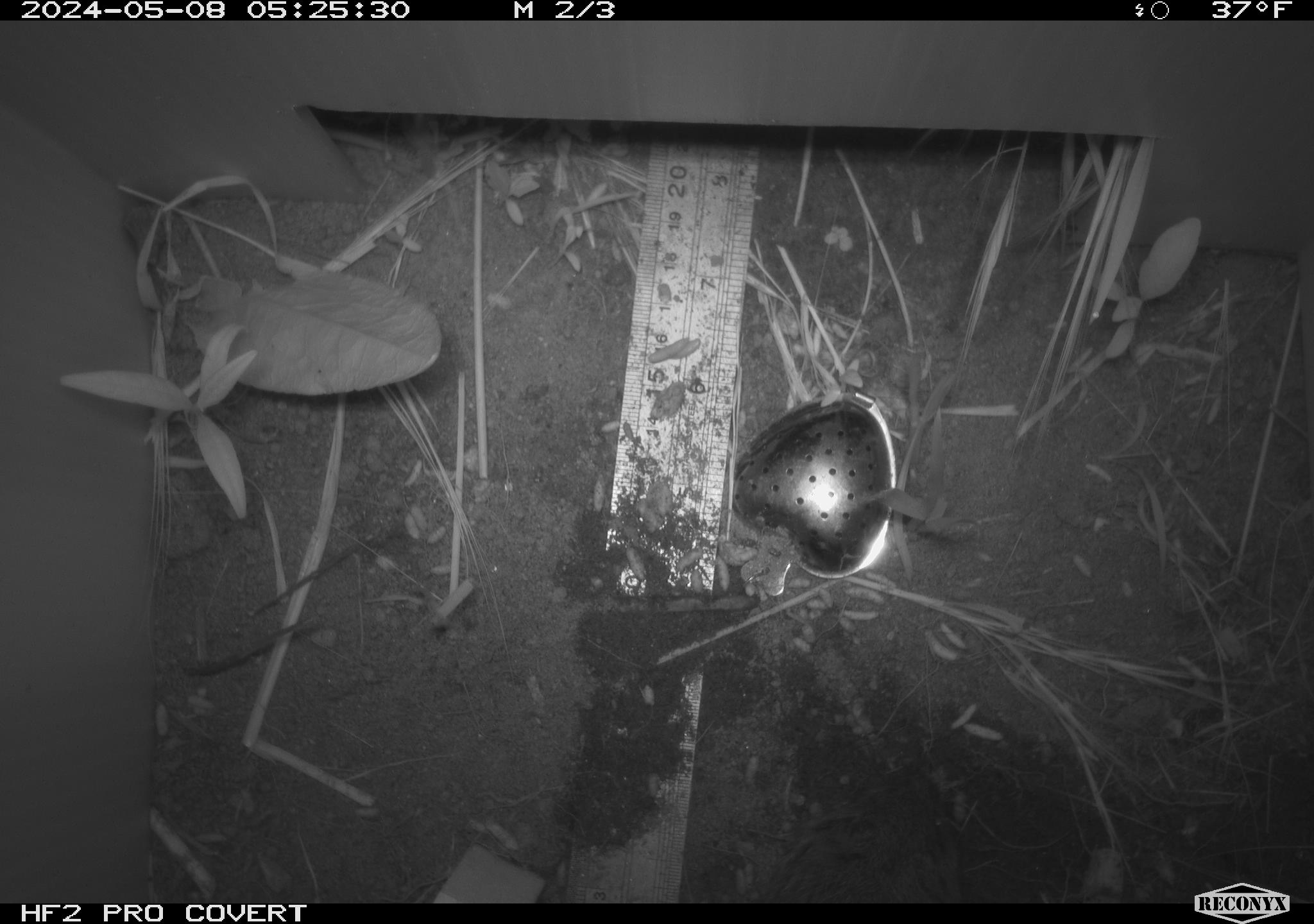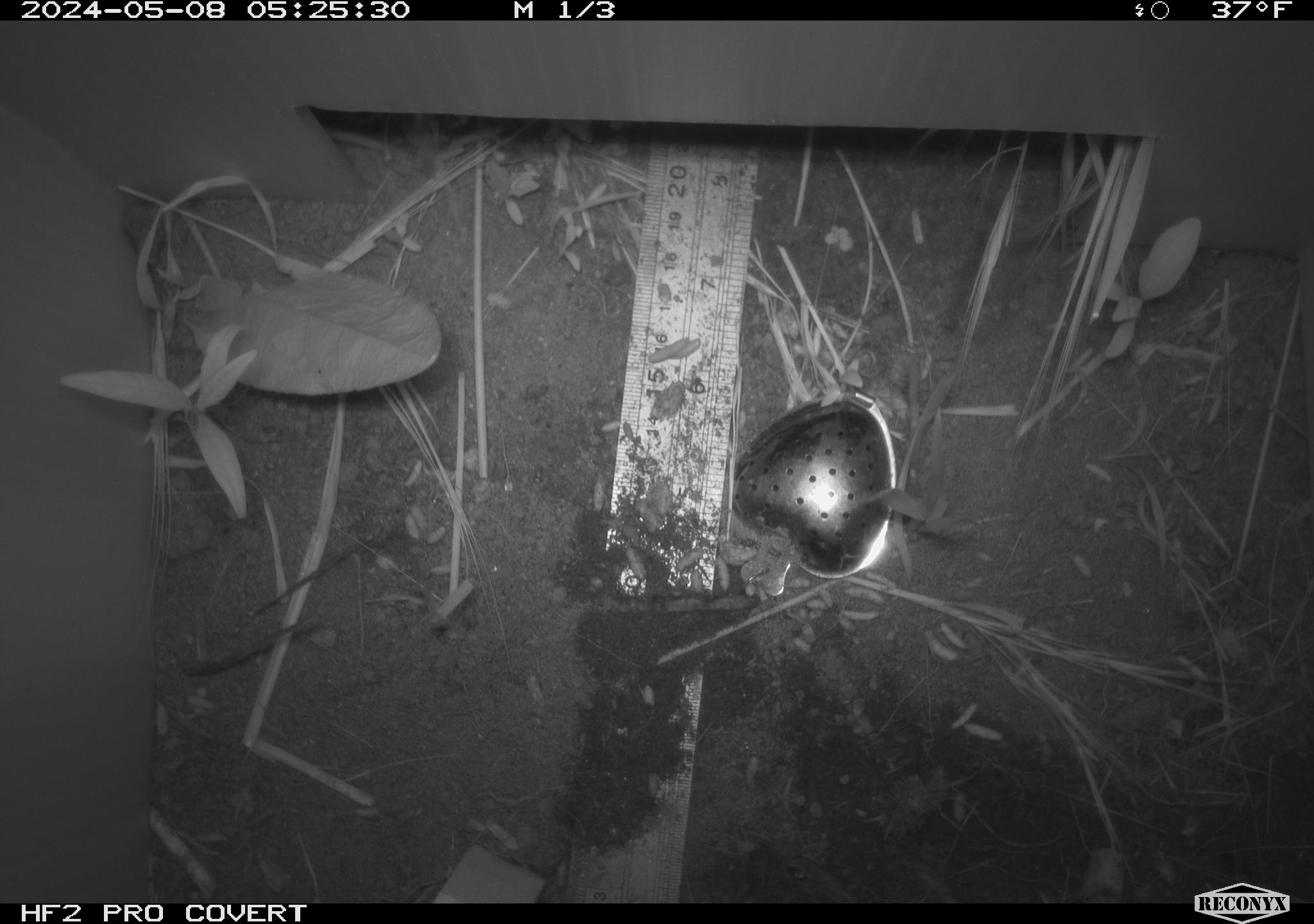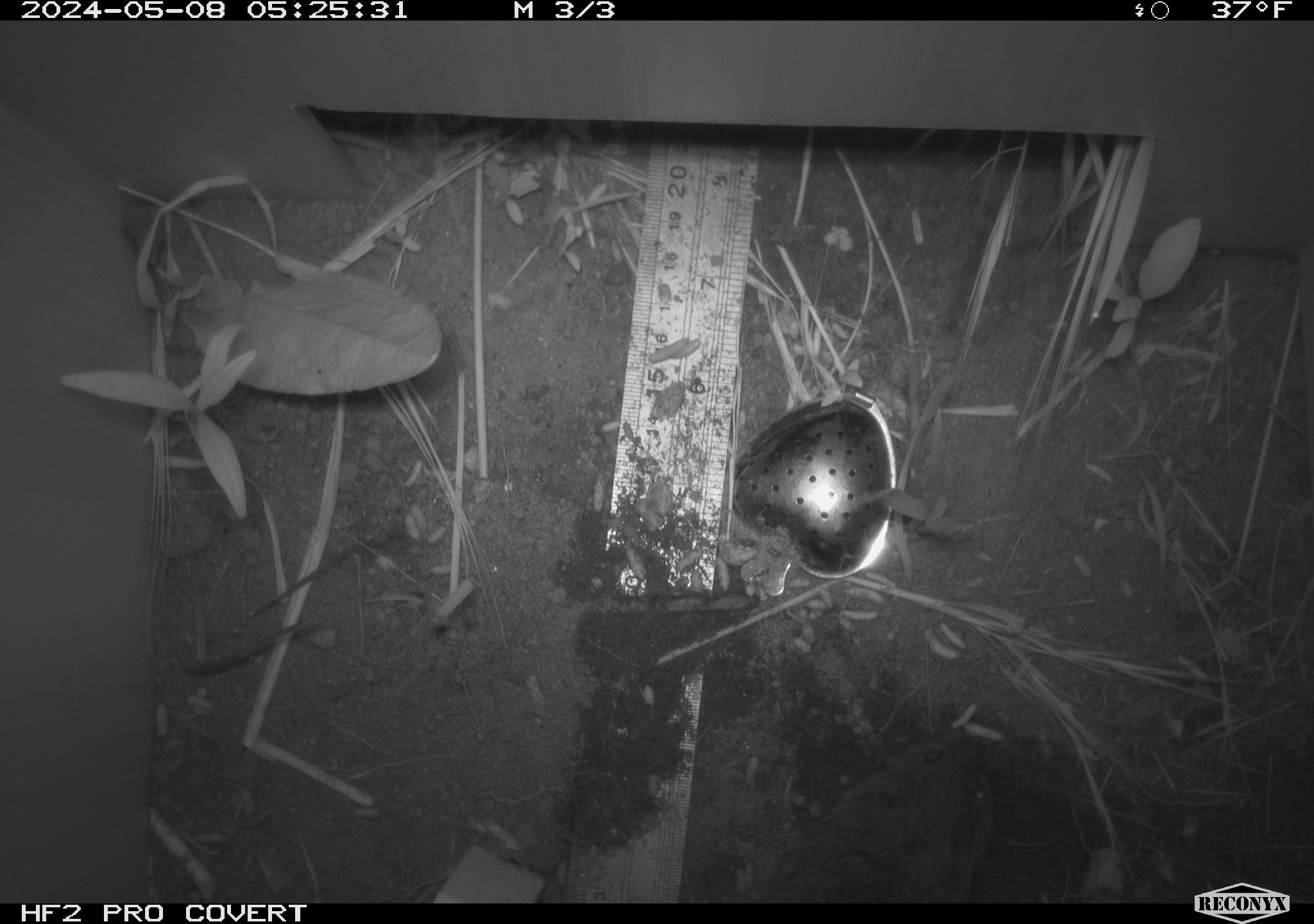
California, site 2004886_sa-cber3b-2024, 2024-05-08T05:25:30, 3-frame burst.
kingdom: Animalia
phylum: Chordata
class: Mammalia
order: Rodentia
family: Cricetidae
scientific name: Arvicolinae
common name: voles, lemmings, and muskrats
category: arvicolinae subfamily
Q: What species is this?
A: Arvicolinae subfamily (voles, lemmings, and muskrats) (Arvicolinae).